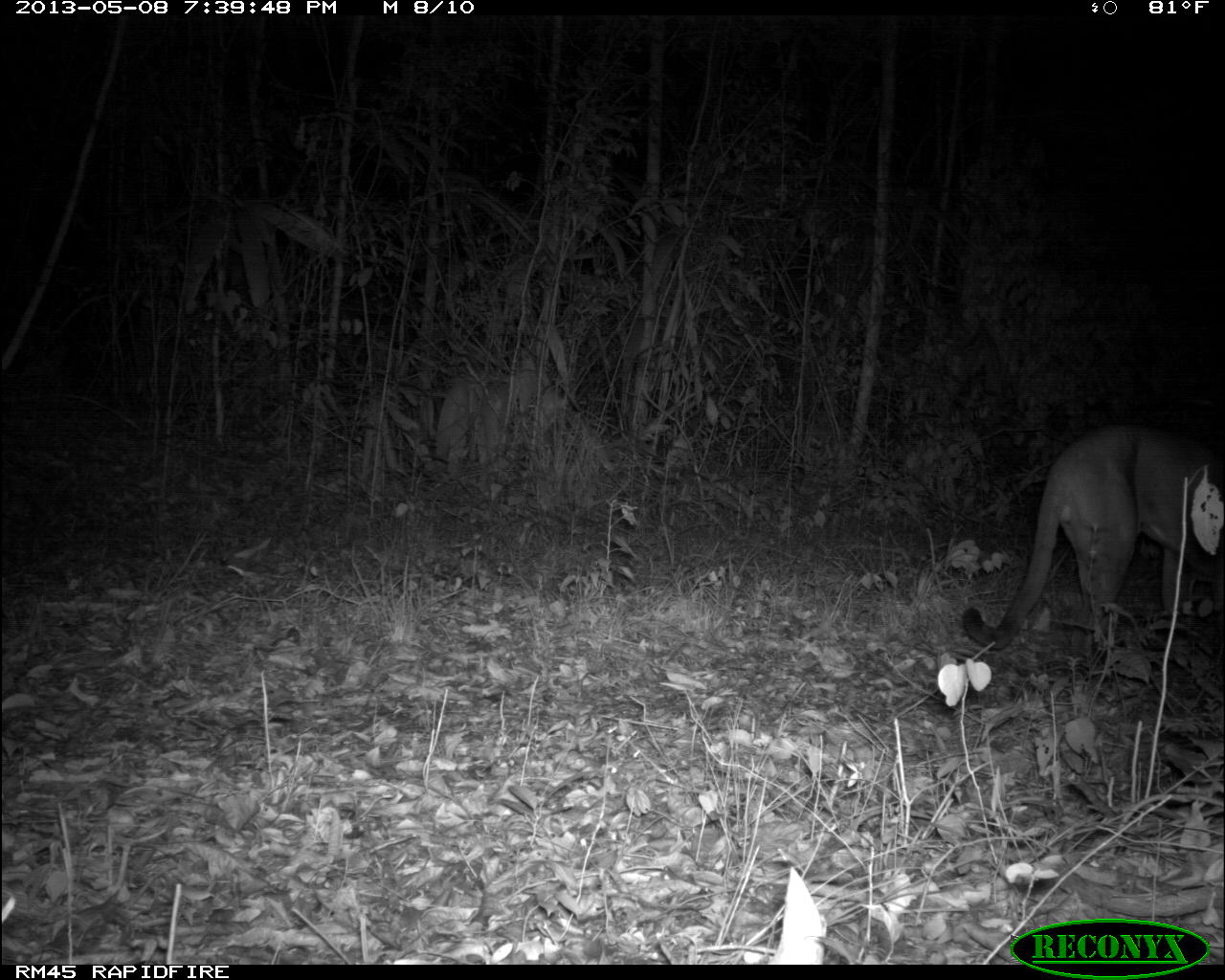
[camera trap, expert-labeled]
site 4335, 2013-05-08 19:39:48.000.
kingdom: Animalia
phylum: Chordata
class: Mammalia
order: Carnivora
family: Felidae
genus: Puma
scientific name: Puma concolor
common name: mountain lion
Puma concolor (mountain lion), count 1, sex male.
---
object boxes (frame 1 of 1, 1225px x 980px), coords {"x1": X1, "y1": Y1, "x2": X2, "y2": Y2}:
puma concolor: {"x1": 961, "y1": 422, "x2": 1225, "y2": 668}